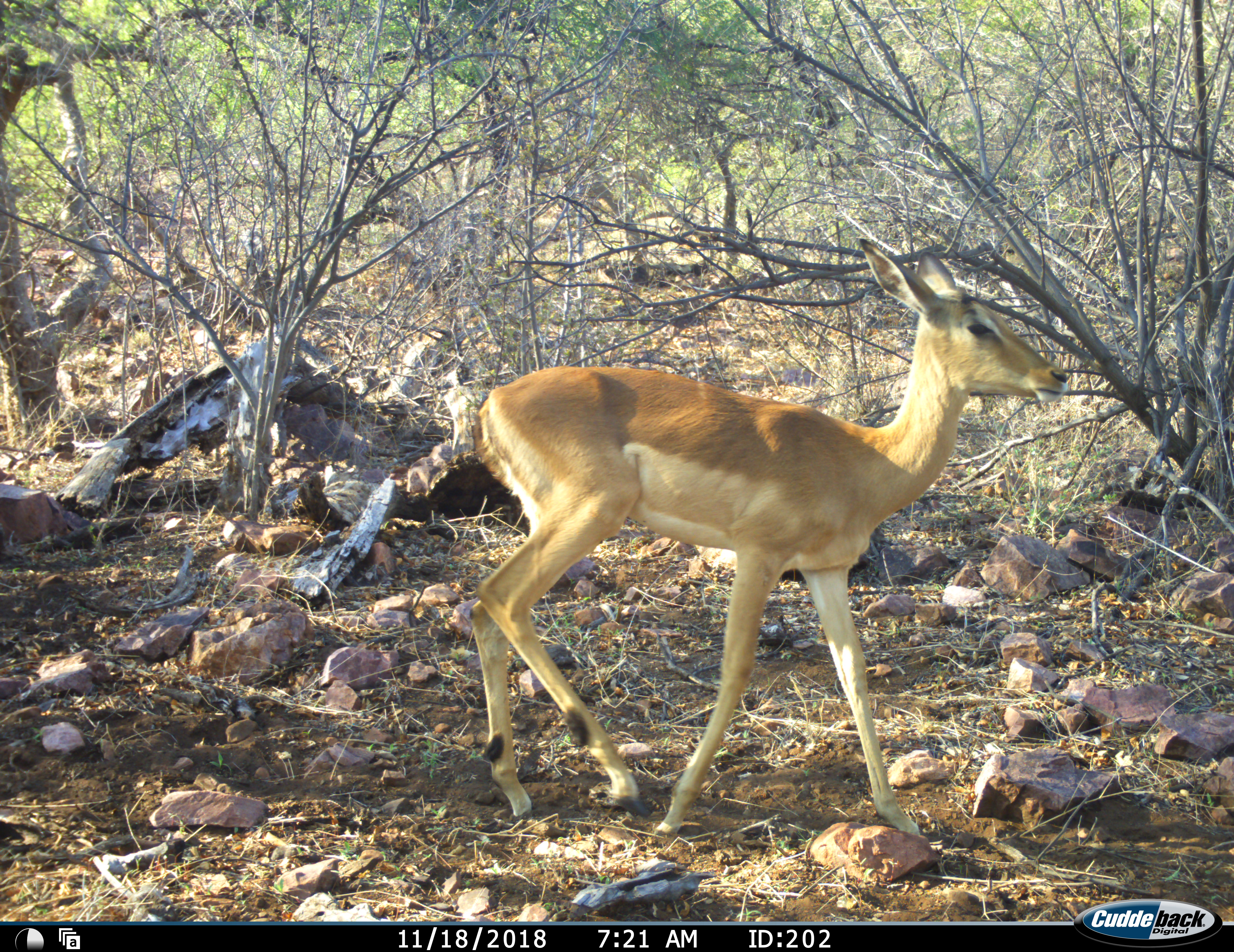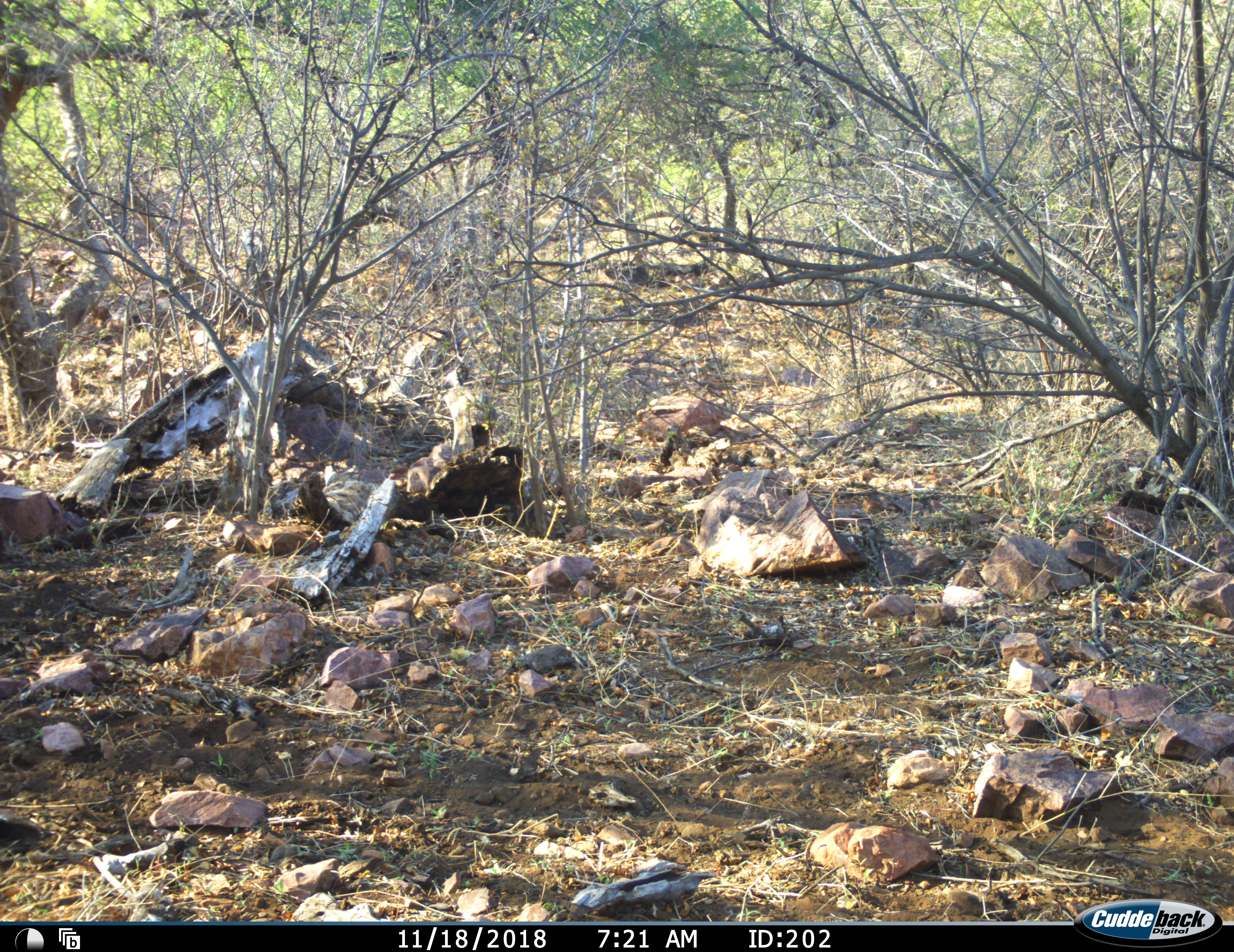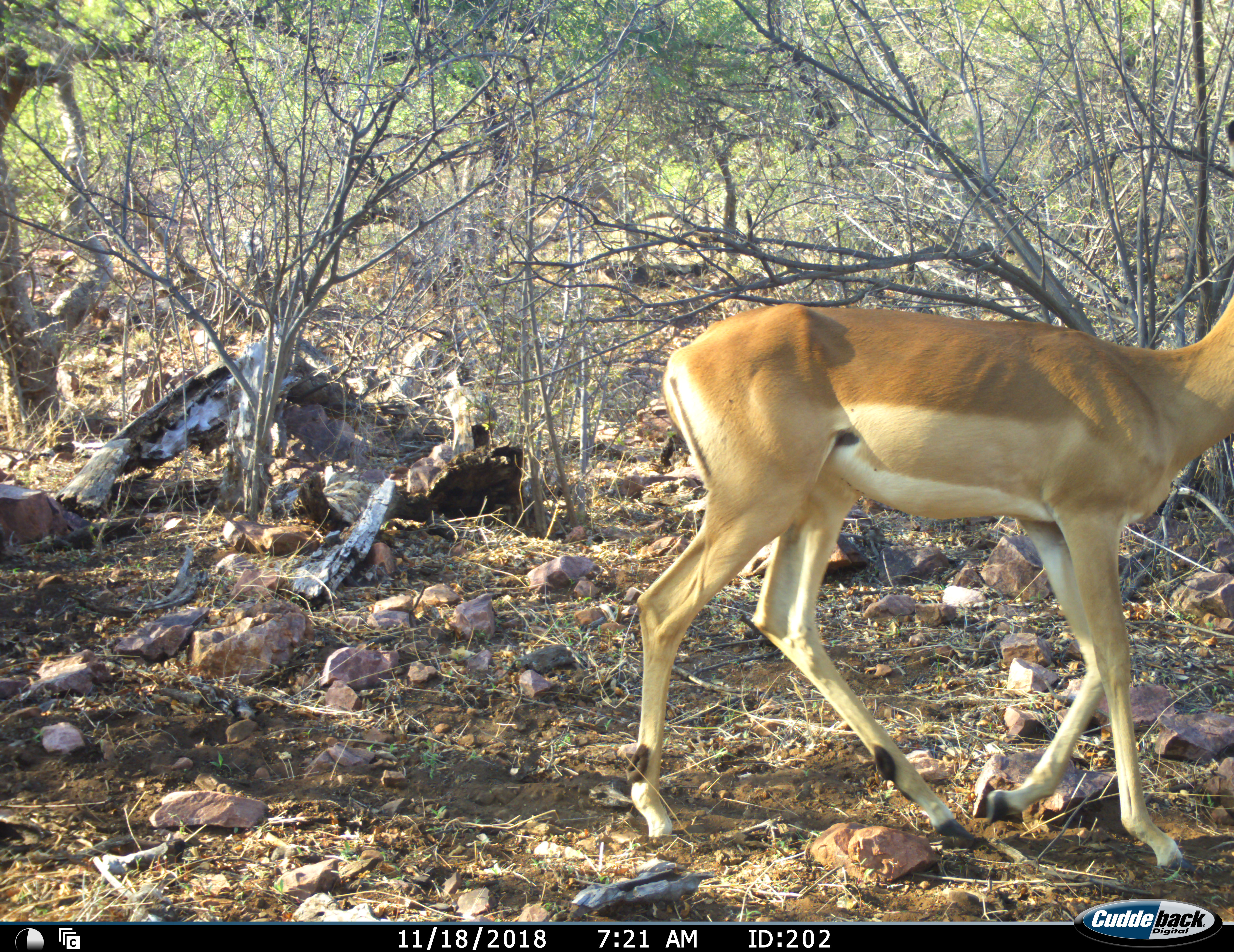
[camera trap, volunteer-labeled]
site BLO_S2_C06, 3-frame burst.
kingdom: Animalia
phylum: Chordata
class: Mammalia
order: Artiodactyla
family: Bovidae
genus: Aepyceros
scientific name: Aepyceros melampus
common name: impala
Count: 1.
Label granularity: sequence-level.